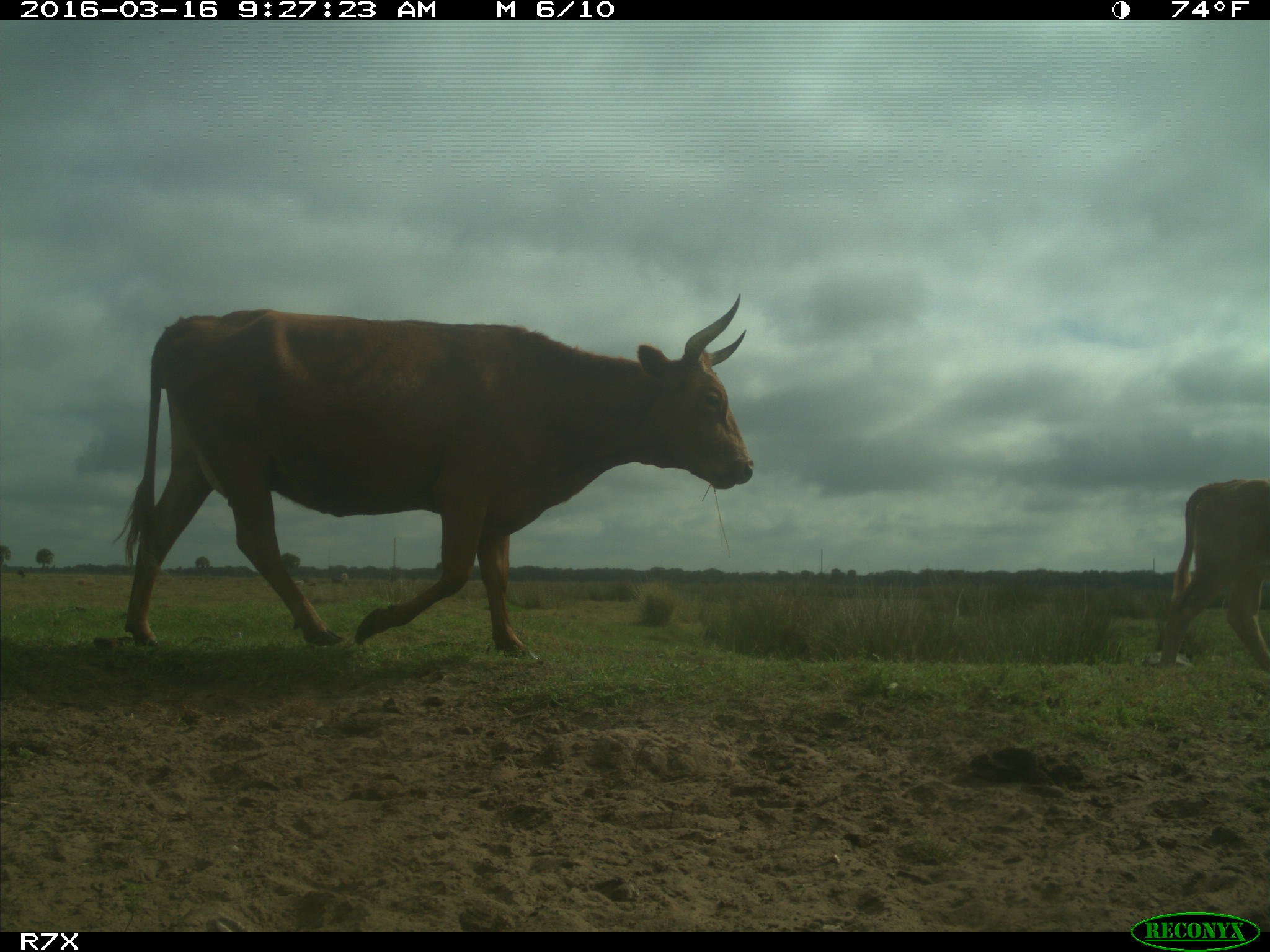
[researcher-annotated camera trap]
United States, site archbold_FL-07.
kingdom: Animalia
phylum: Chordata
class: Mammalia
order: Artiodactyla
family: Bovidae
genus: Bos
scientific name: Bos taurus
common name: domestic cow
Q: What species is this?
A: Bos taurus (domestic cow).